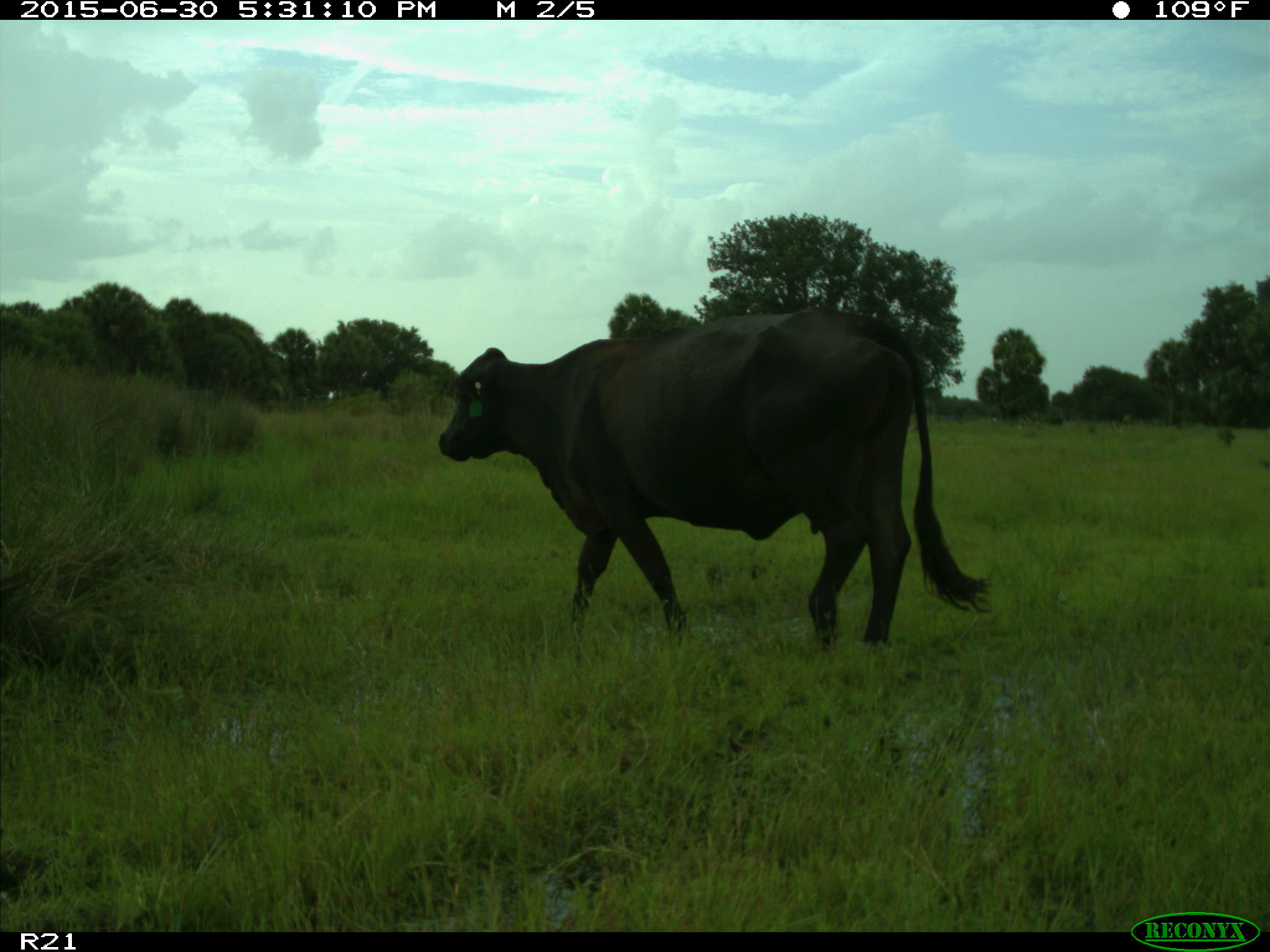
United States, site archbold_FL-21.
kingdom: Animalia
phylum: Chordata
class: Mammalia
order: Artiodactyla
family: Bovidae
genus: Bos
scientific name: Bos taurus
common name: domestic cow